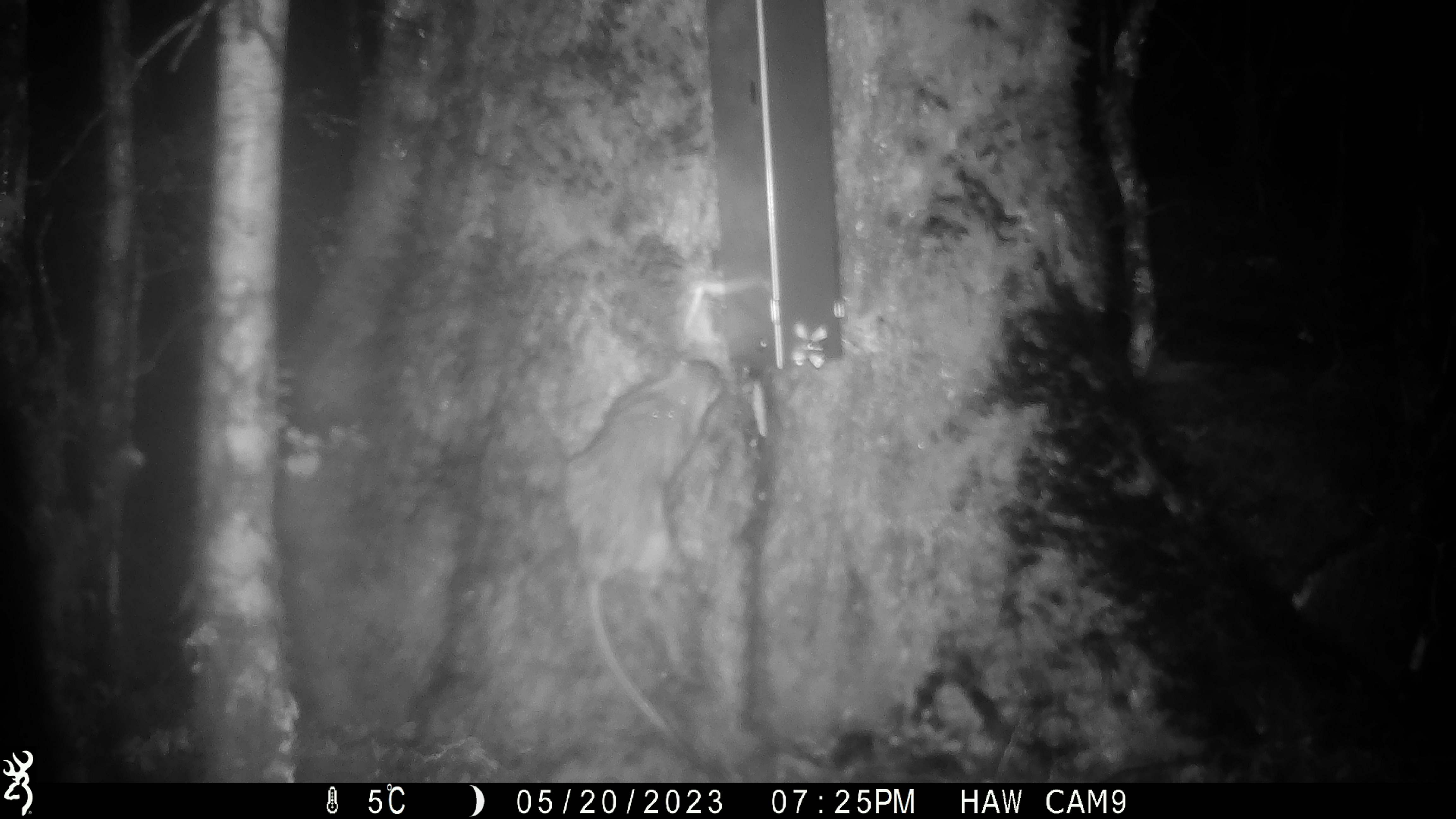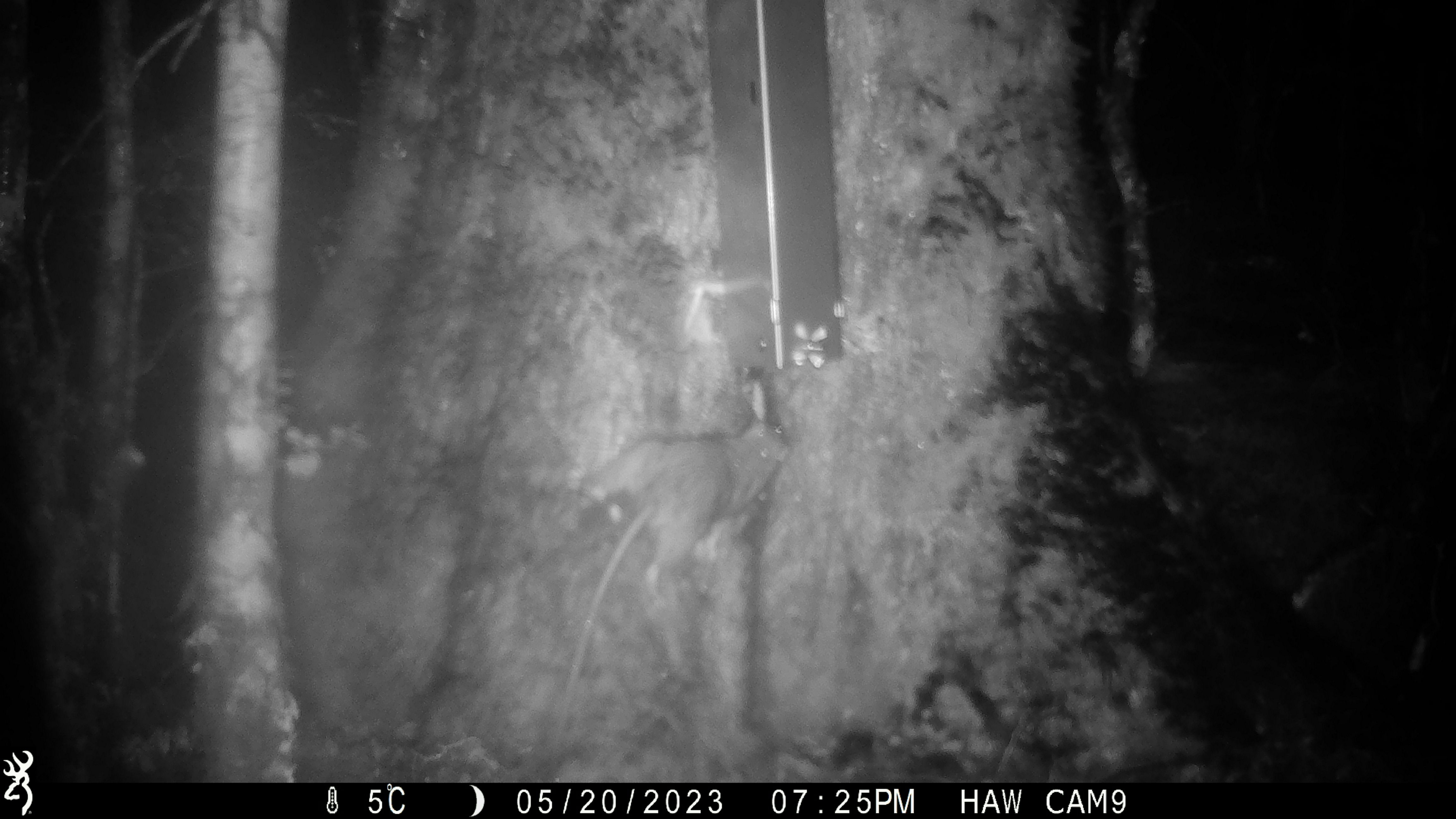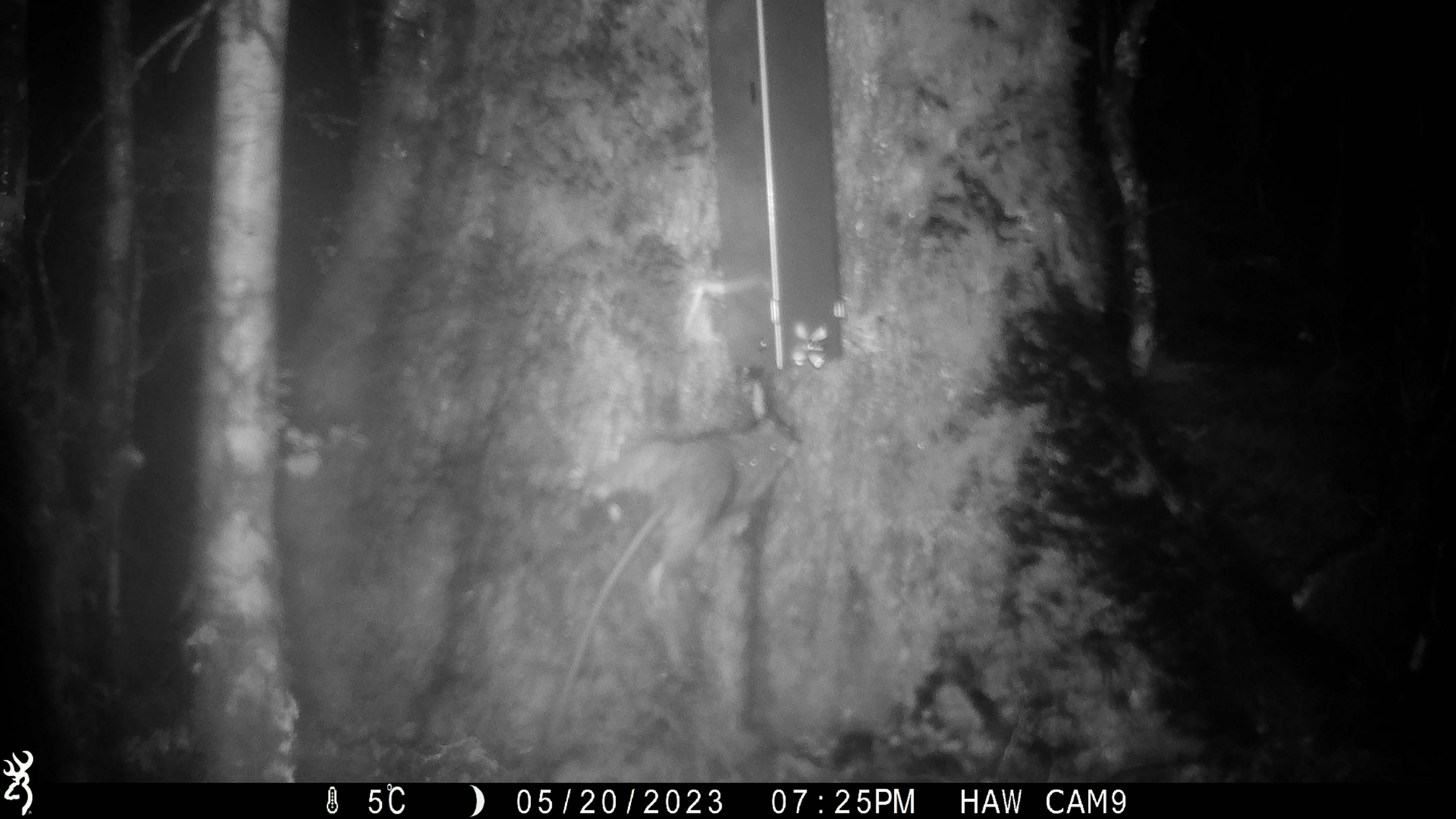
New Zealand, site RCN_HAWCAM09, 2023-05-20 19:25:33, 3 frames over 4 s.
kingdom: Animalia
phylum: Chordata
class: Mammalia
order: Rodentia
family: Muridae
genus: Rattus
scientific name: Rattus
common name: rat